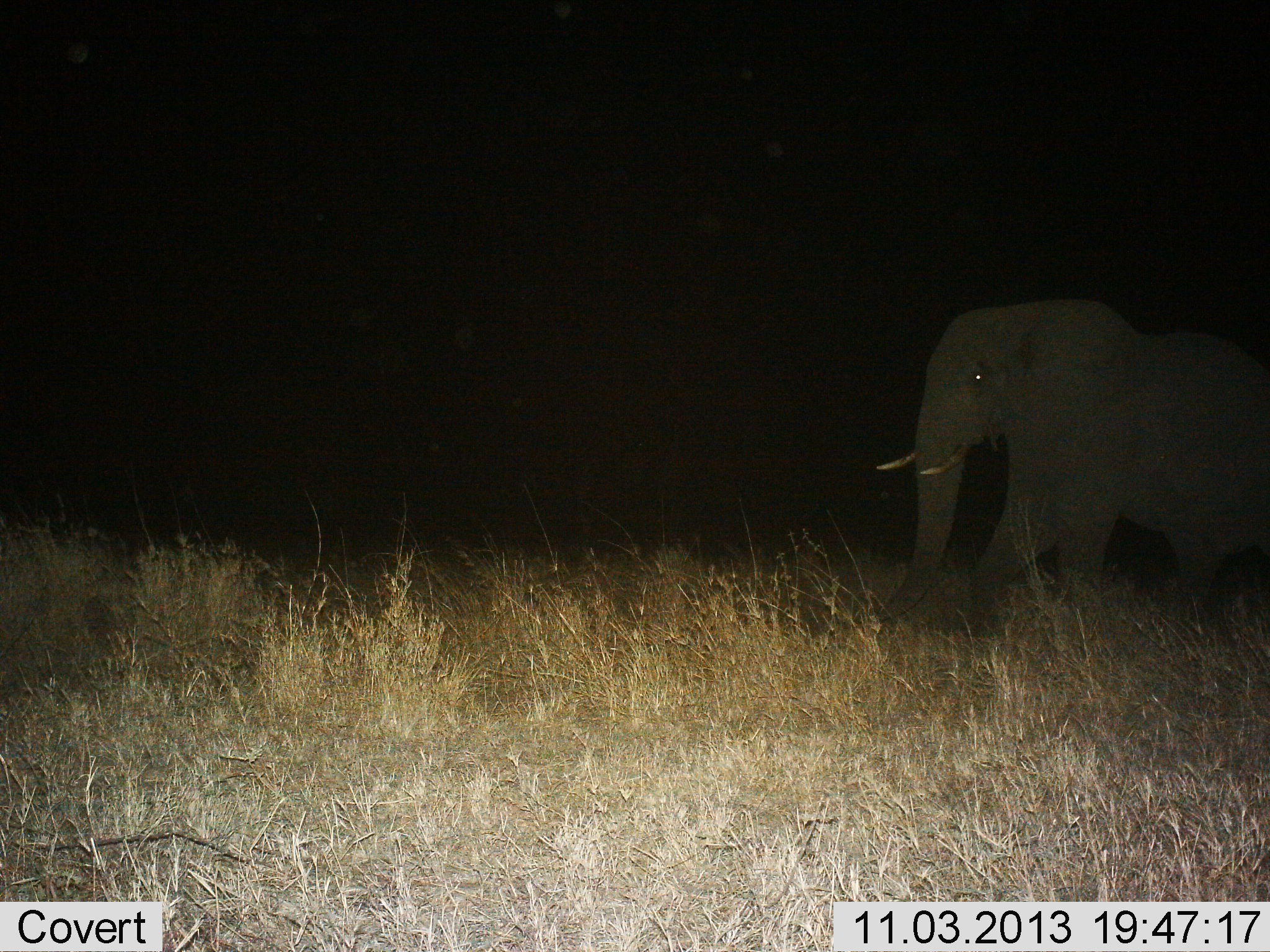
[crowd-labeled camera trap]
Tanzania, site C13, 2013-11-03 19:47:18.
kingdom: Animalia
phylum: Chordata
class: Mammalia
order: Proboscidea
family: Elephantidae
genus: Loxodonta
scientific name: Loxodonta africana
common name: african bush elephant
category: elephant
Elephant (african bush elephant) (Loxodonta africana), count 1. Behavior (volunteer vote fractions): standing 24%, resting 0%, moving 81%, interacting 0%. Young present (vote fraction): 0%. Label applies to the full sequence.